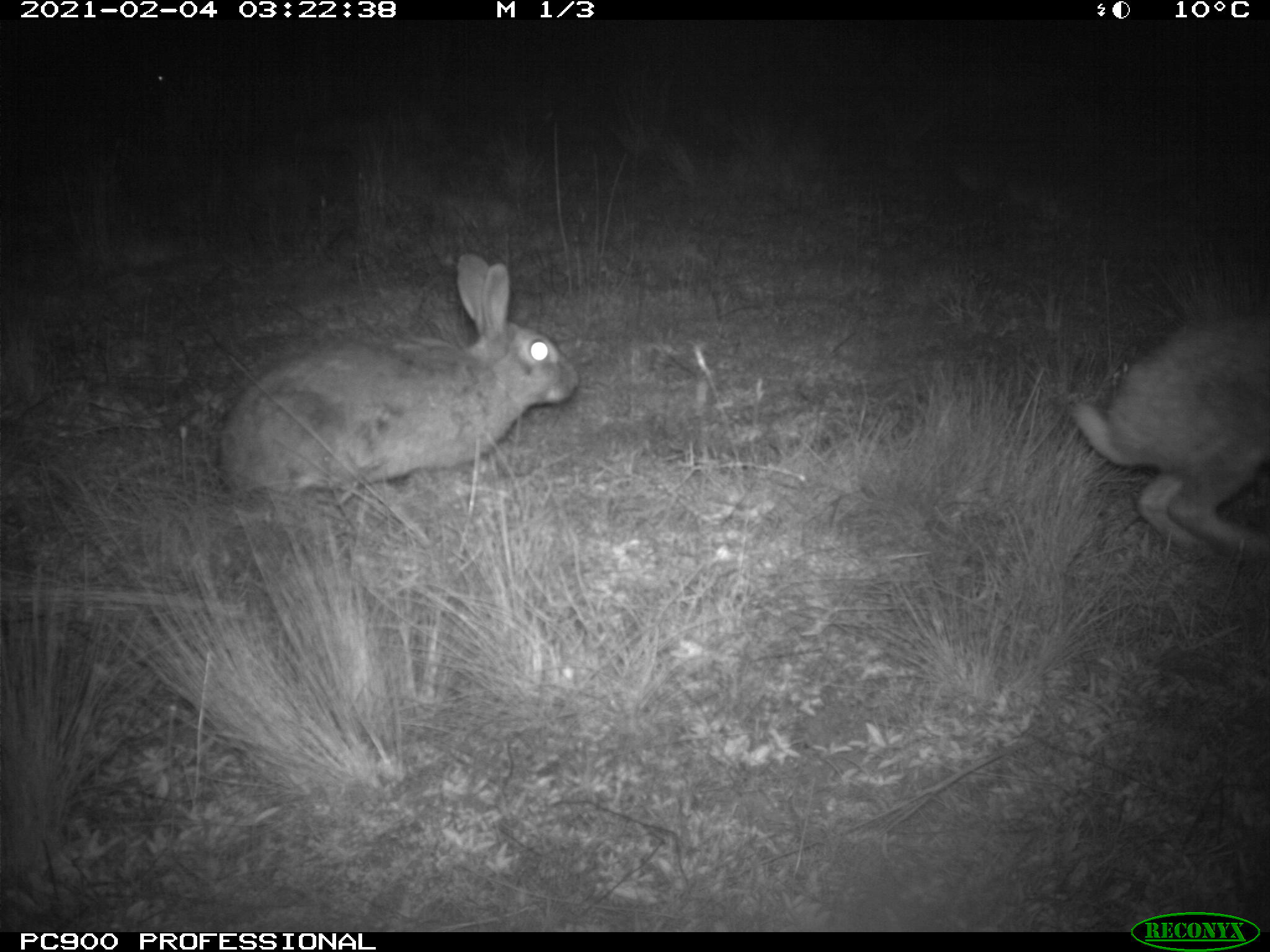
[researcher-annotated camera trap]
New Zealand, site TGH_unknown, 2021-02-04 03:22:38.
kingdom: Animalia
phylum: Chordata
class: Mammalia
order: Lagomorpha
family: Leporidae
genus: Oryctolagus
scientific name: Oryctolagus cuniculus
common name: european rabbit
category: rabbit